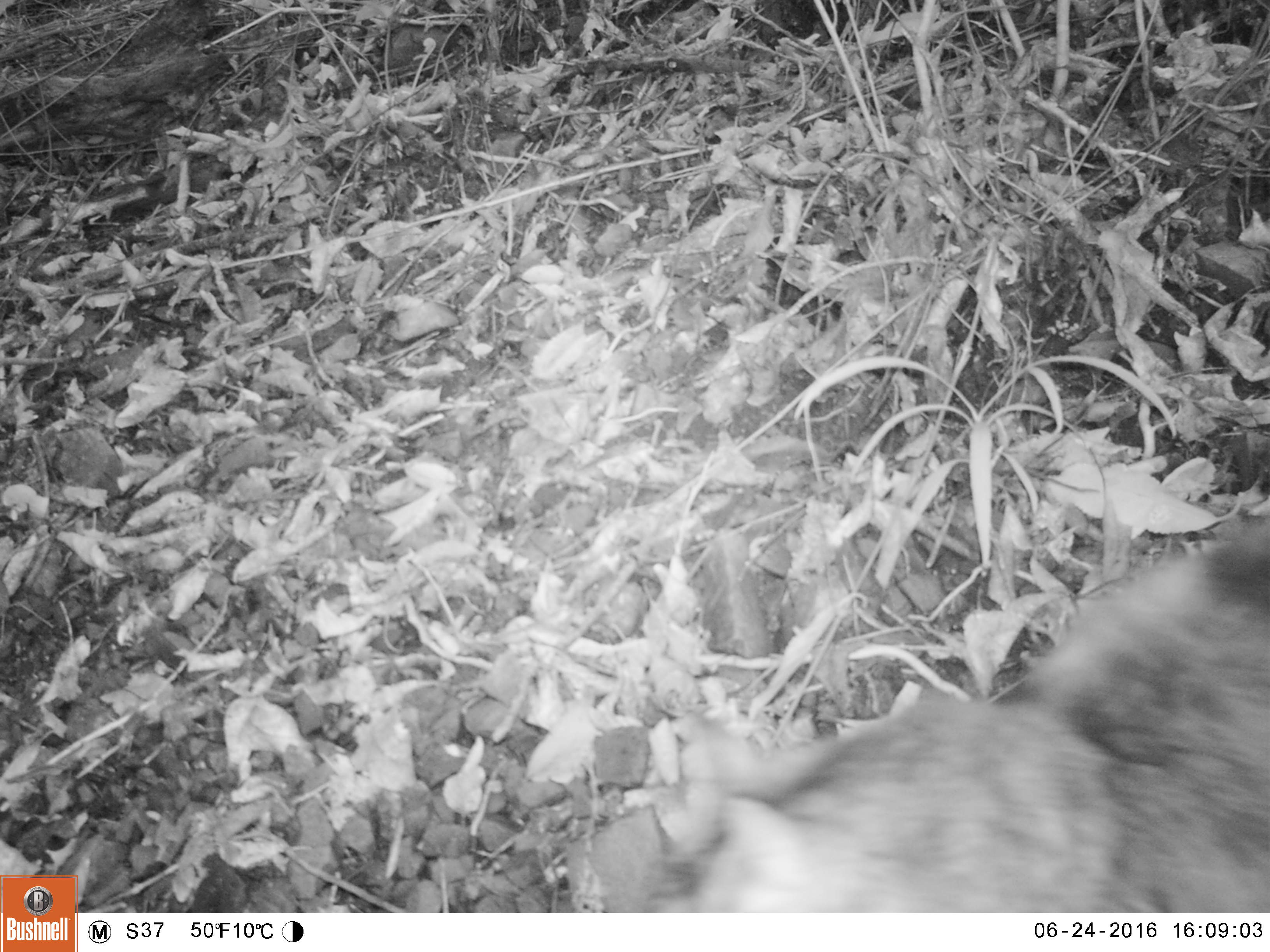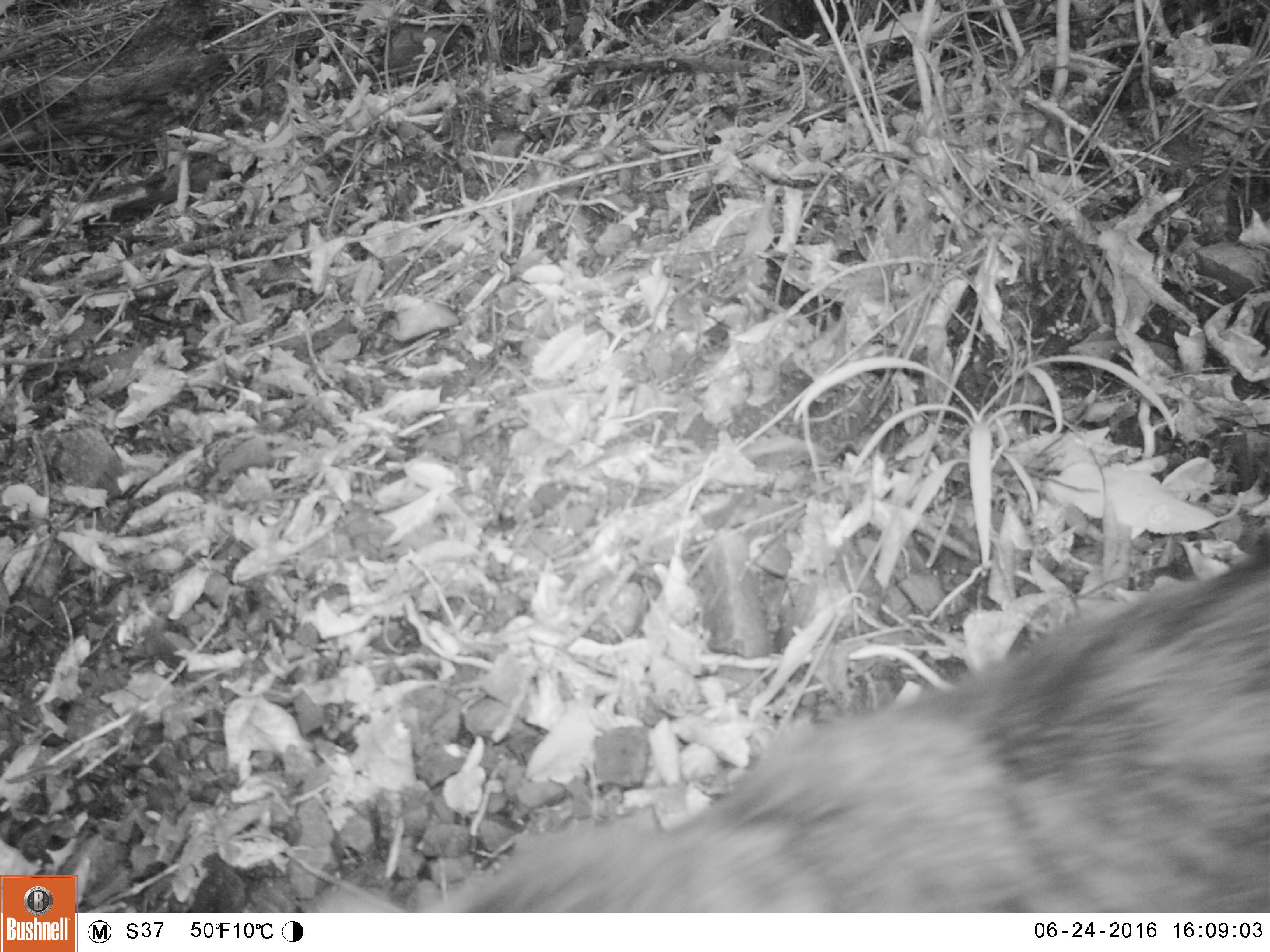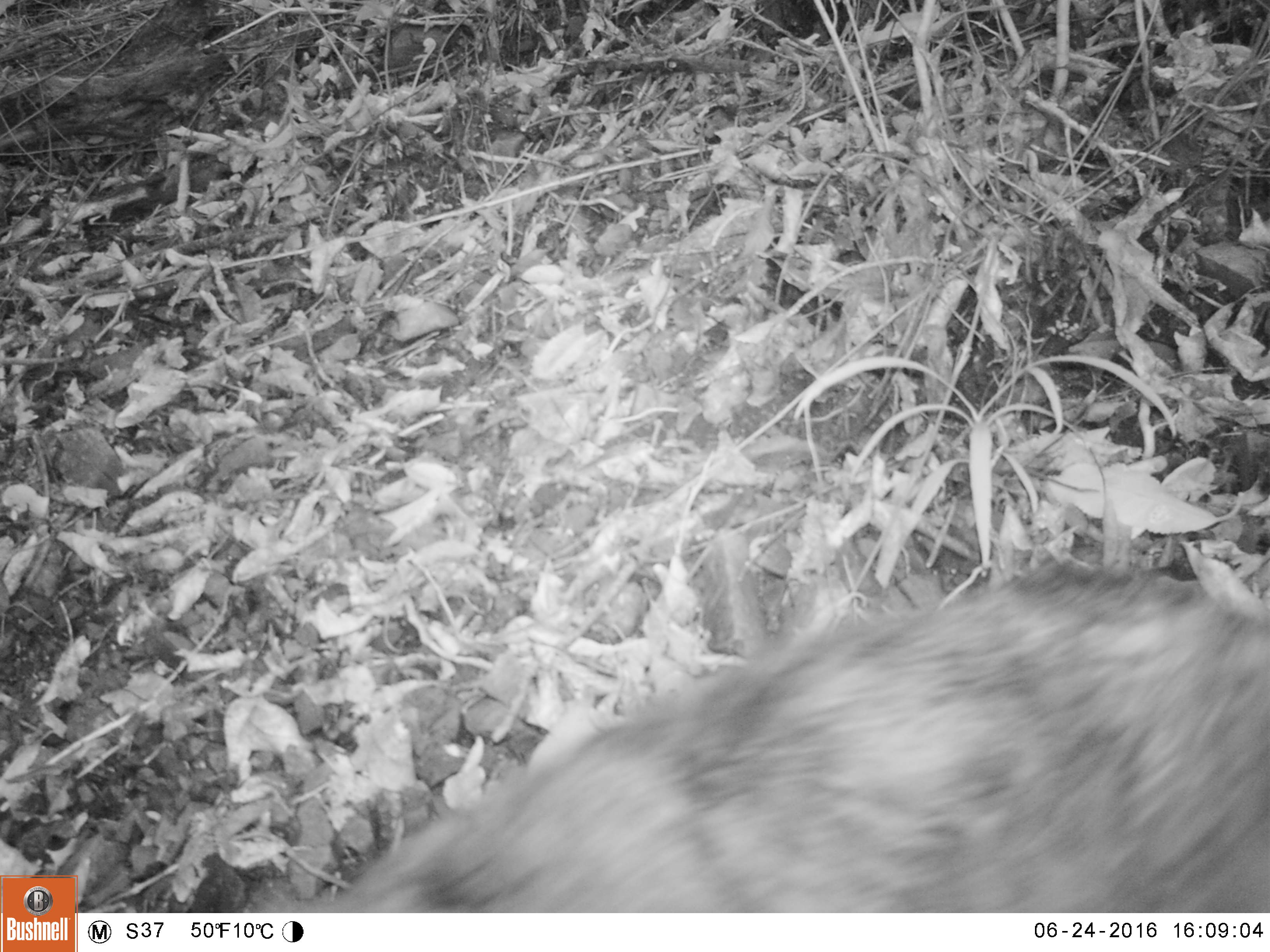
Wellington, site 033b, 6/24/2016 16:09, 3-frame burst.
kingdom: Animalia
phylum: Chordata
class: Mammalia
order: Carnivora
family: Felidae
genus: Felis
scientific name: Felis catus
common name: cat